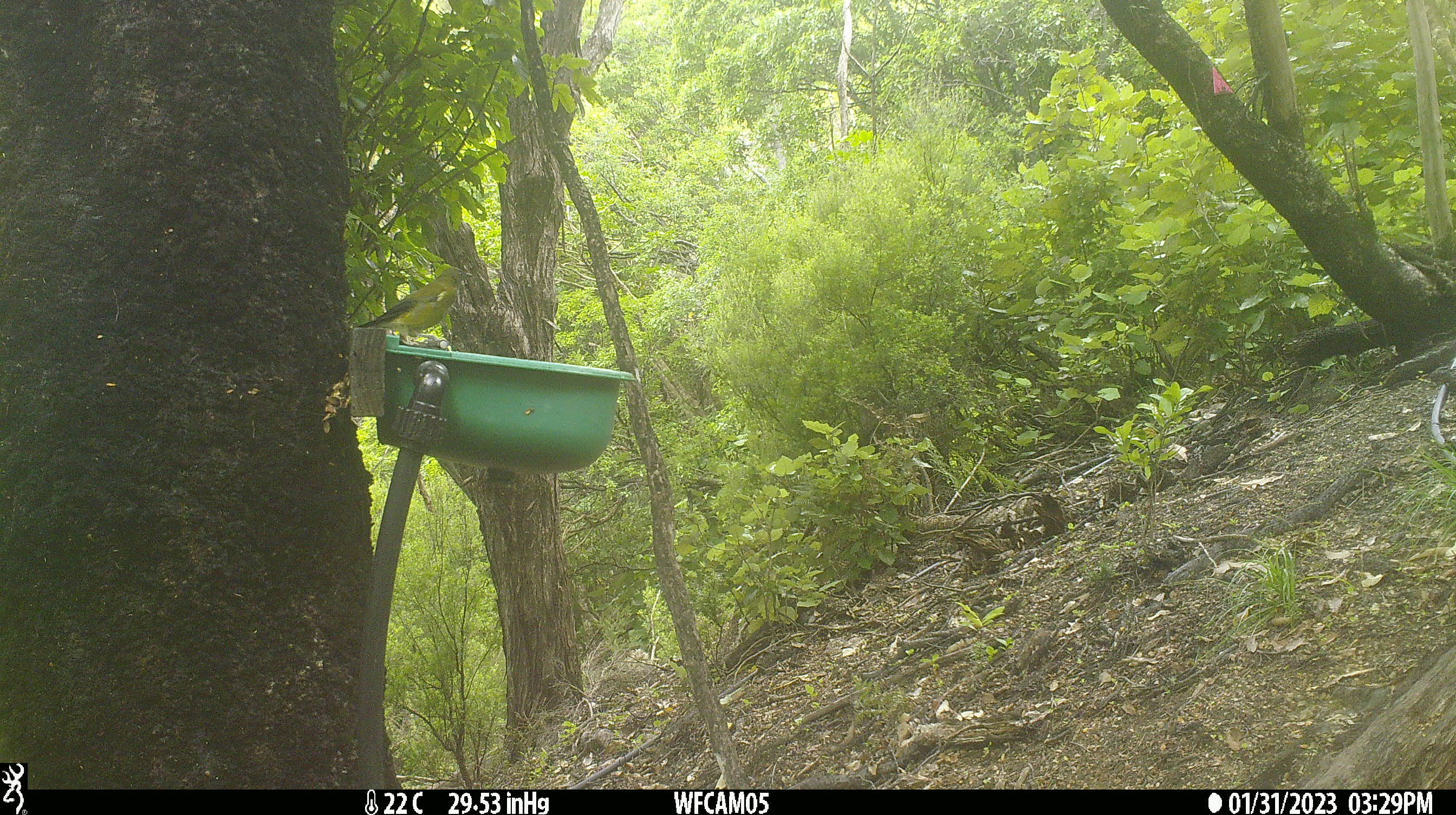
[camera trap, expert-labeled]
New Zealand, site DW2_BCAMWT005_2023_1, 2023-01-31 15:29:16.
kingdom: Animalia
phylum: Chordata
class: Aves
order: Passeriformes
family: Meliphagidae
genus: Anthornis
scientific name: Anthornis melanura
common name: new zealand bellbird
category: bellbird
Bellbird (new zealand bellbird) (Anthornis melanura).